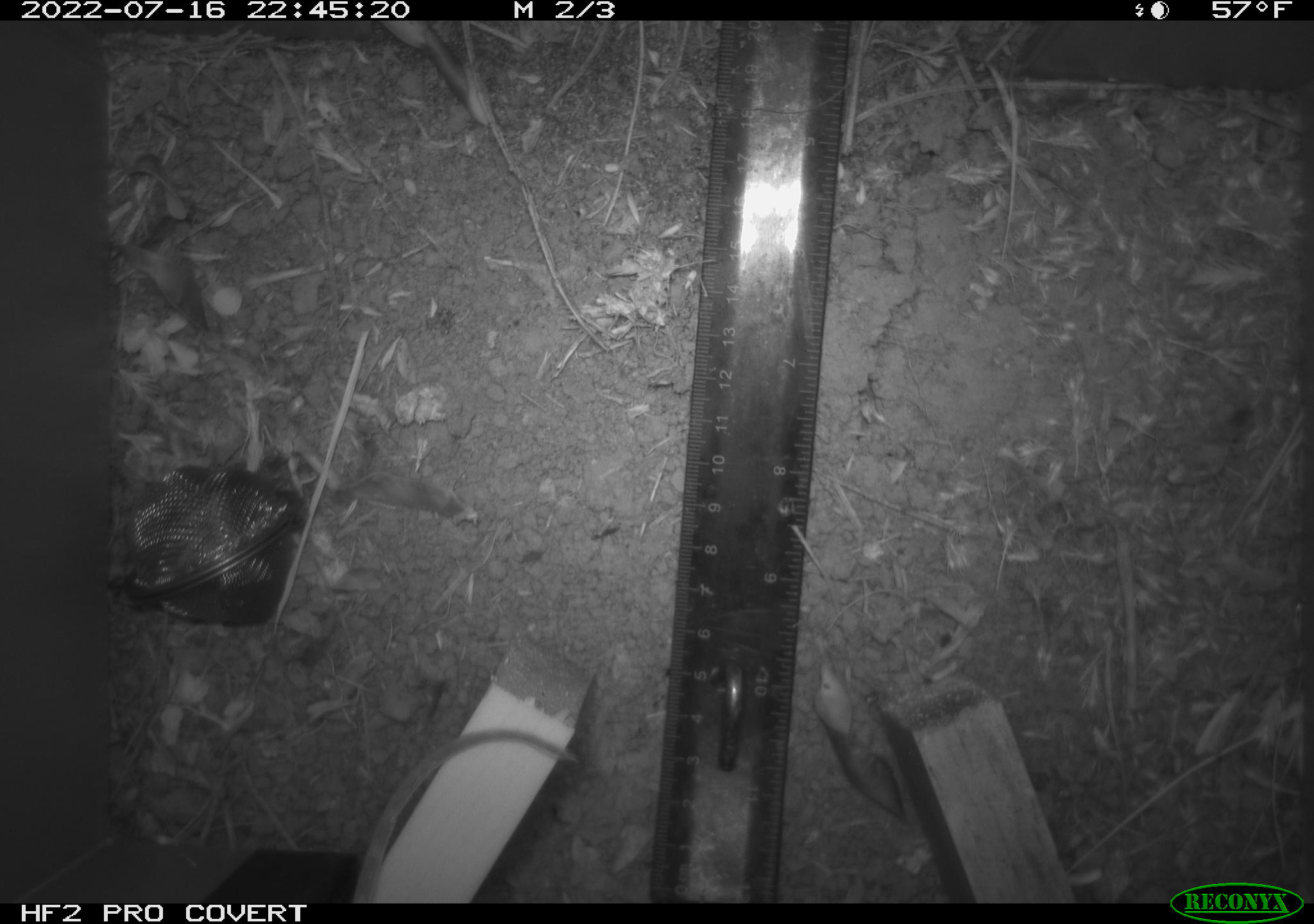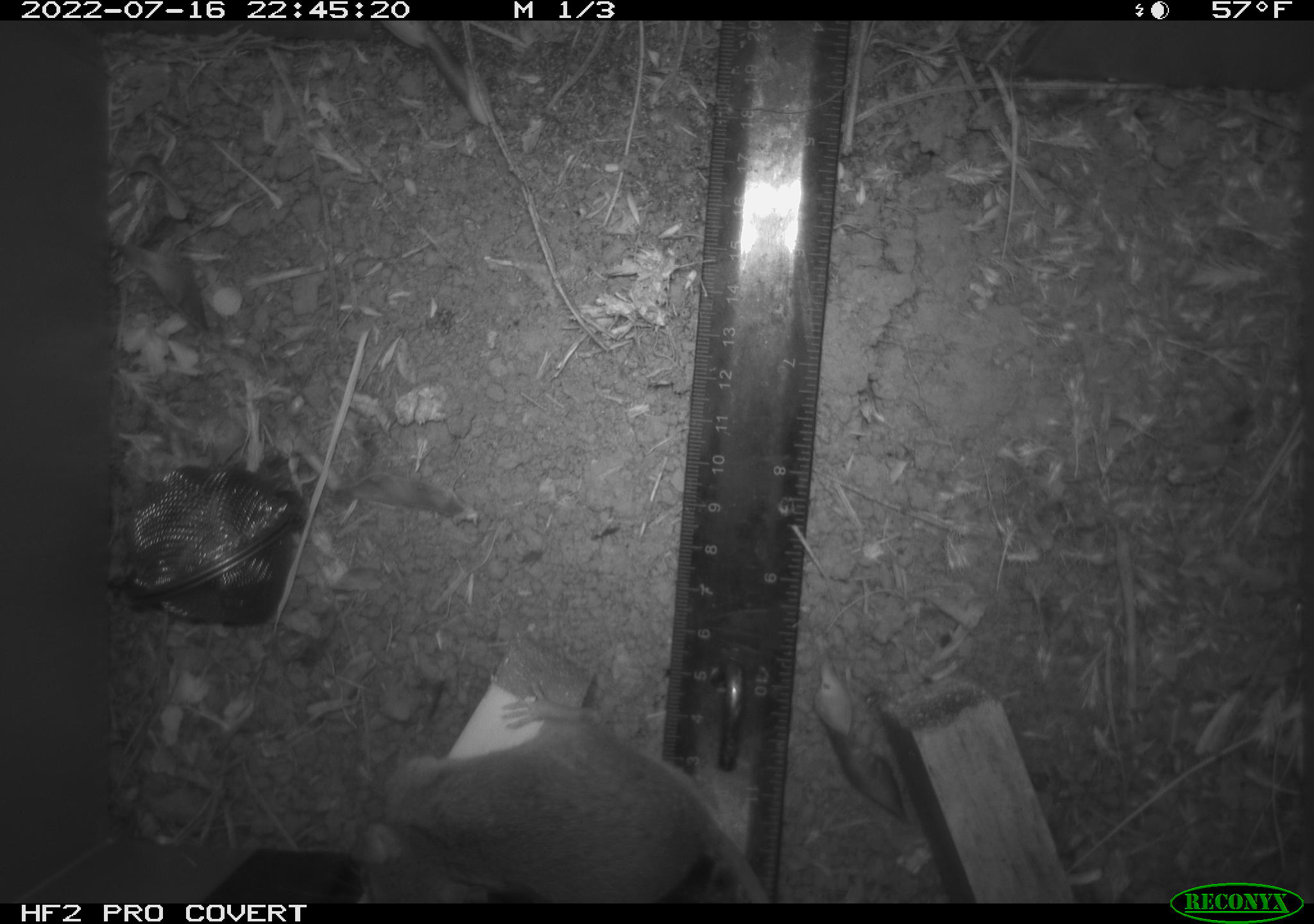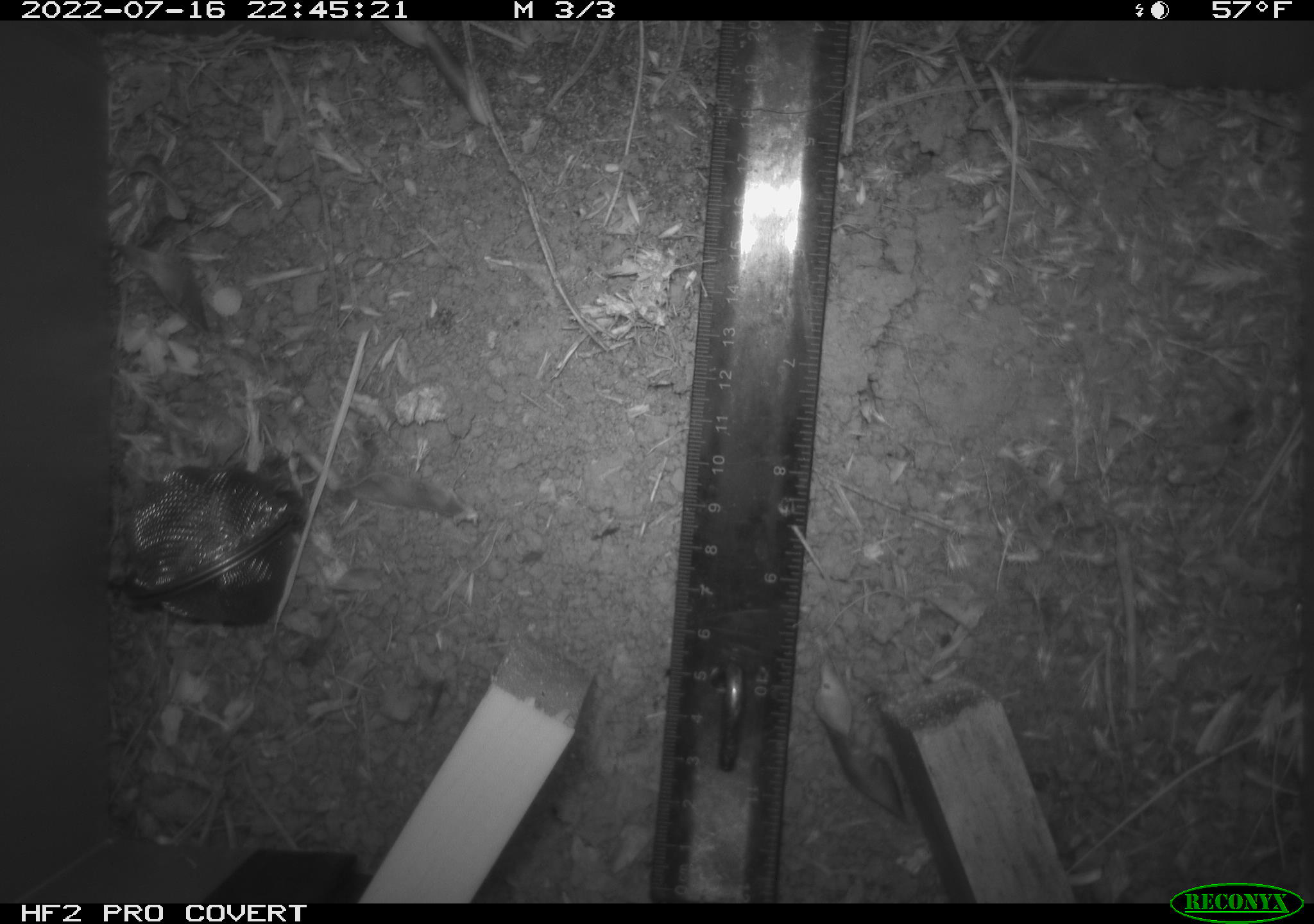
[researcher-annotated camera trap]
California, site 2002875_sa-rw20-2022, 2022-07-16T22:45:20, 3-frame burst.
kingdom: Animalia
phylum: Chordata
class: Mammalia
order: Rodentia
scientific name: Rodentia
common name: mouse species